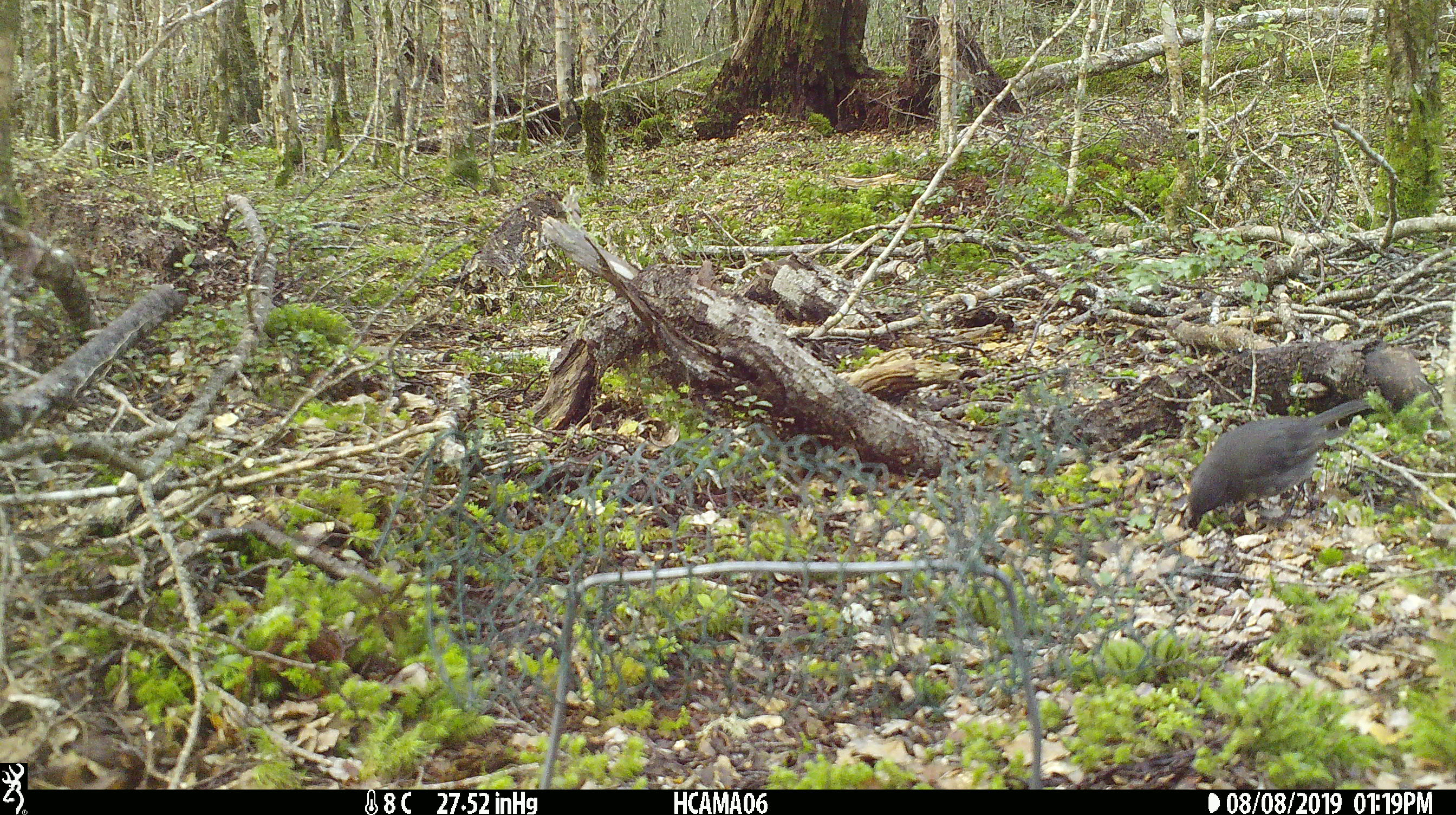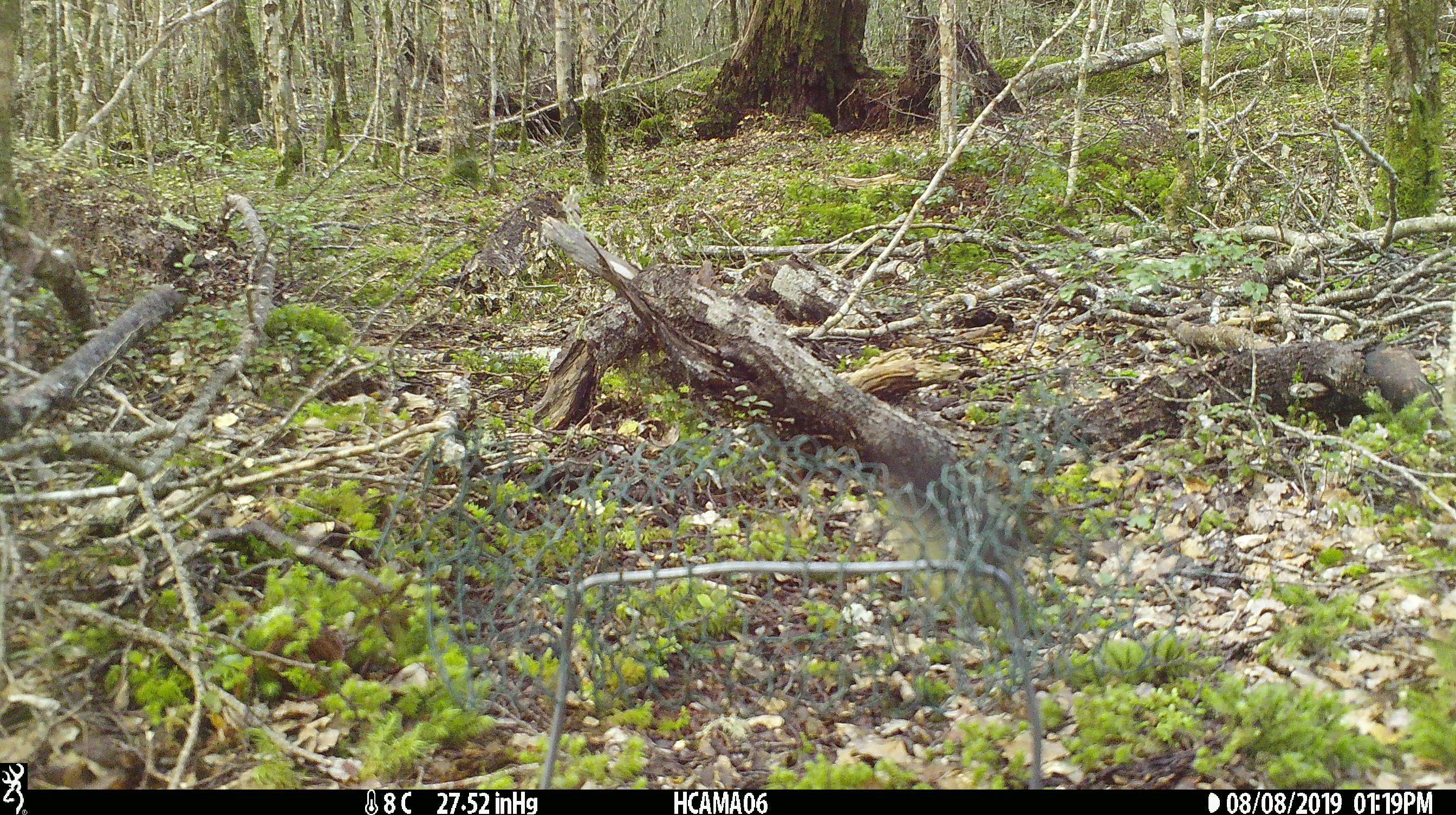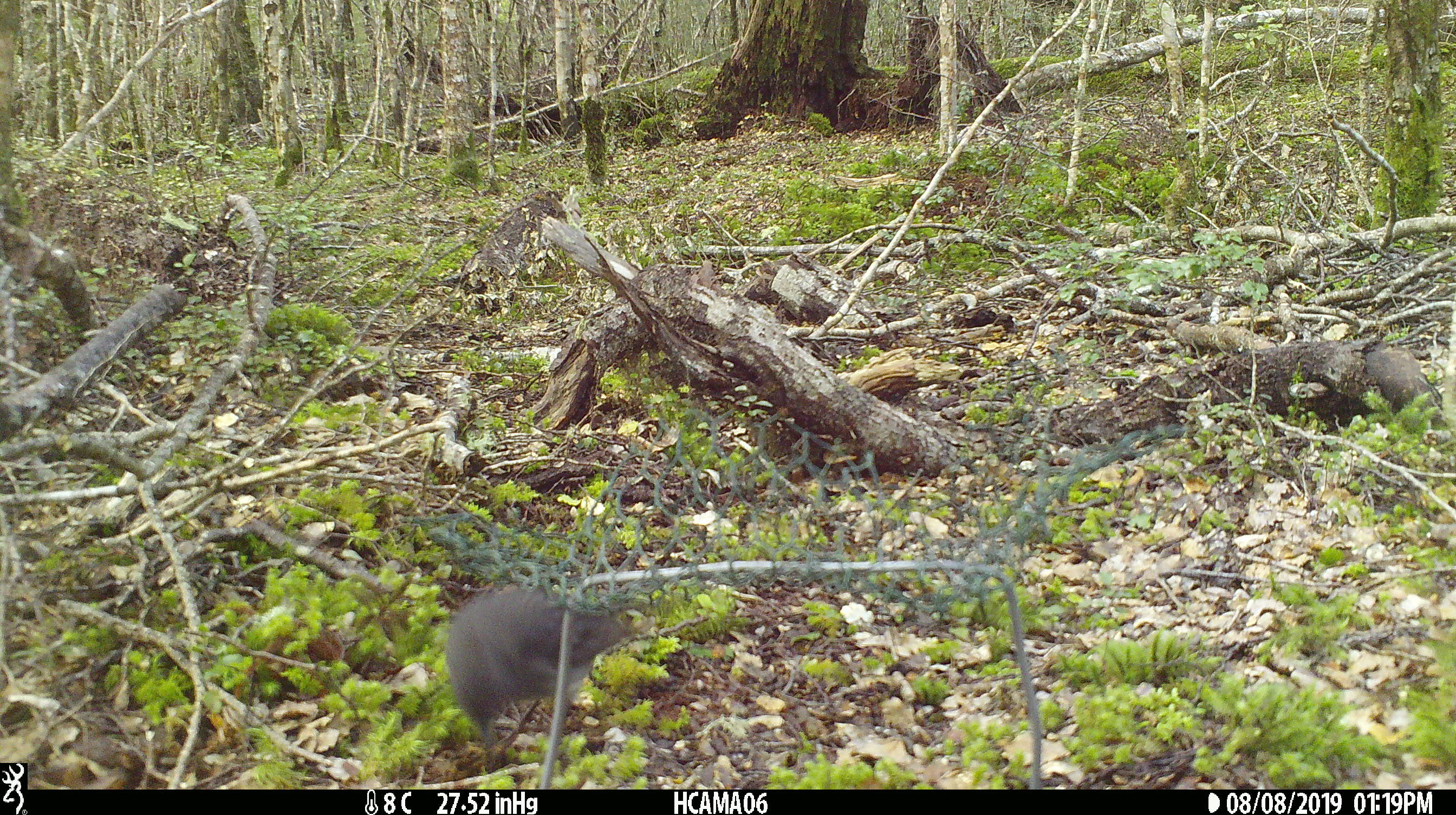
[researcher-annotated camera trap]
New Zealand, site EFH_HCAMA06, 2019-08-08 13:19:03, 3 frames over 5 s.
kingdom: Animalia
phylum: Chordata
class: Aves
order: Passeriformes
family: Petroicidae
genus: Petroica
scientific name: Petroica australis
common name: new zealand robin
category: robin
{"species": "robin (new zealand robin) (Petroica australis)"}